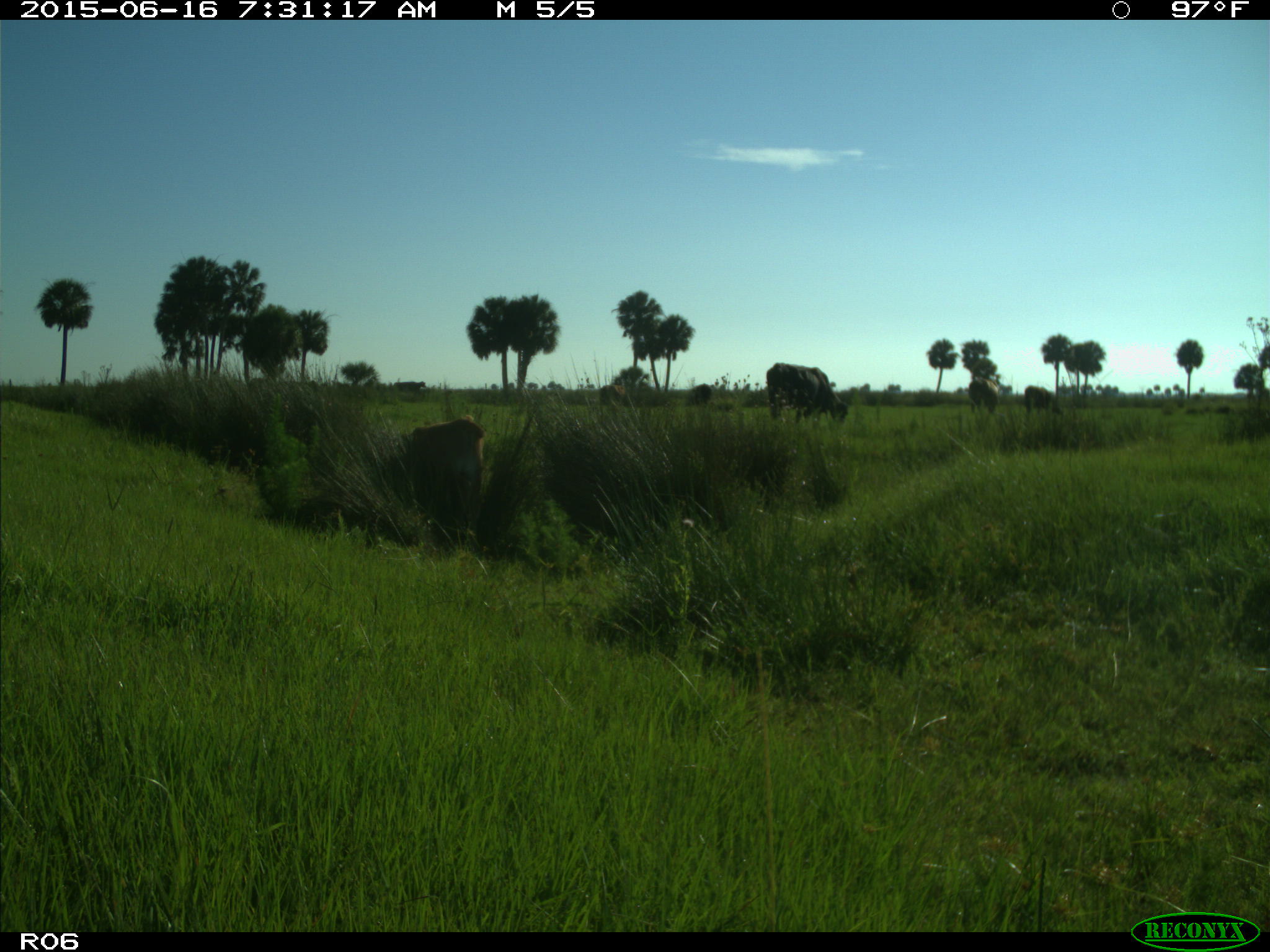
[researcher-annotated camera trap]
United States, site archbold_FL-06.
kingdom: Animalia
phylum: Chordata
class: Mammalia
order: Artiodactyla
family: Bovidae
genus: Bos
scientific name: Bos taurus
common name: domestic cow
Bos taurus (domestic cow).